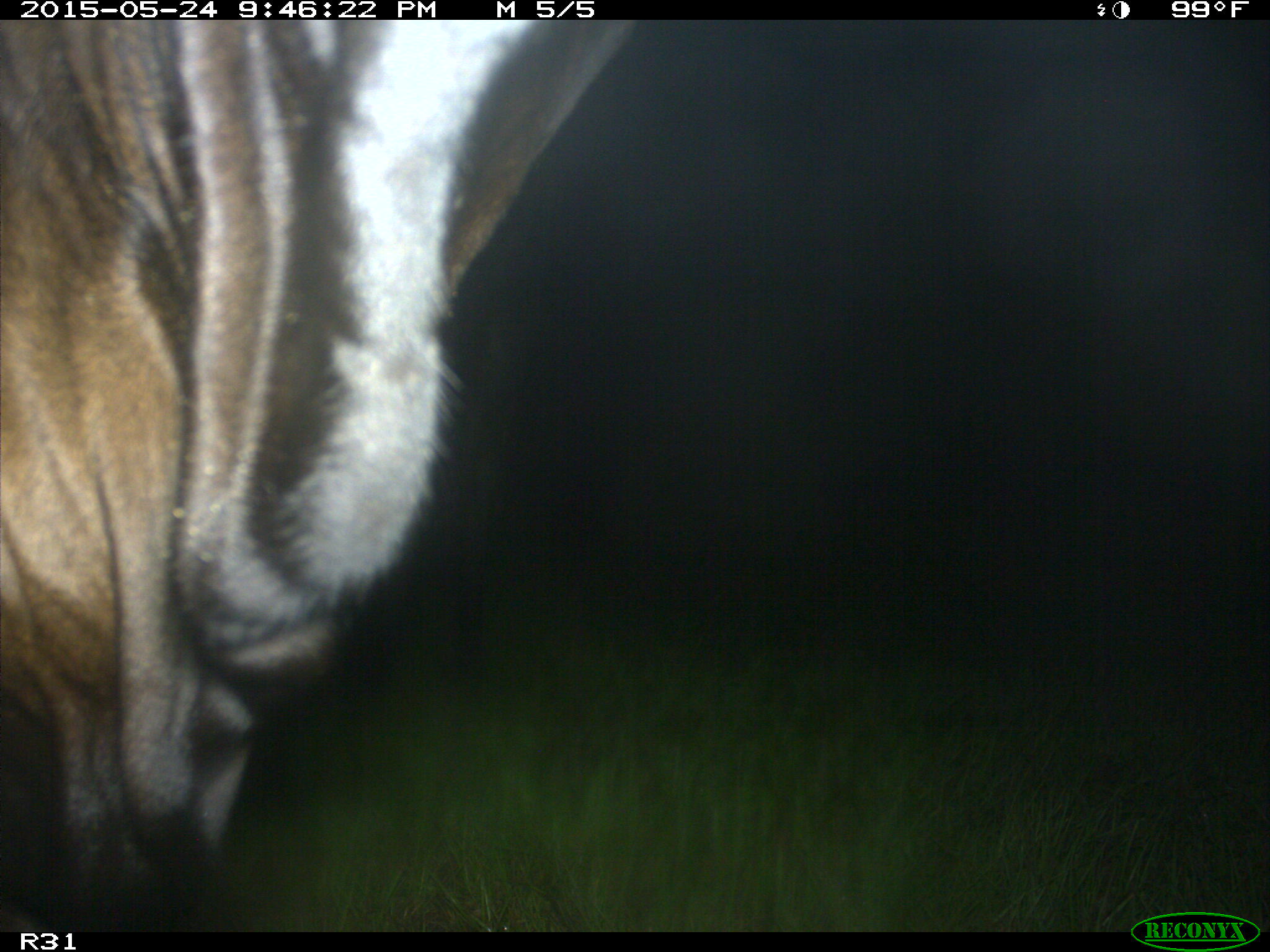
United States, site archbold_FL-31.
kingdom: Animalia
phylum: Chordata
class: Mammalia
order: Artiodactyla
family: Bovidae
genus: Bos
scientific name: Bos taurus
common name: domestic cow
Bos taurus (domestic cow).